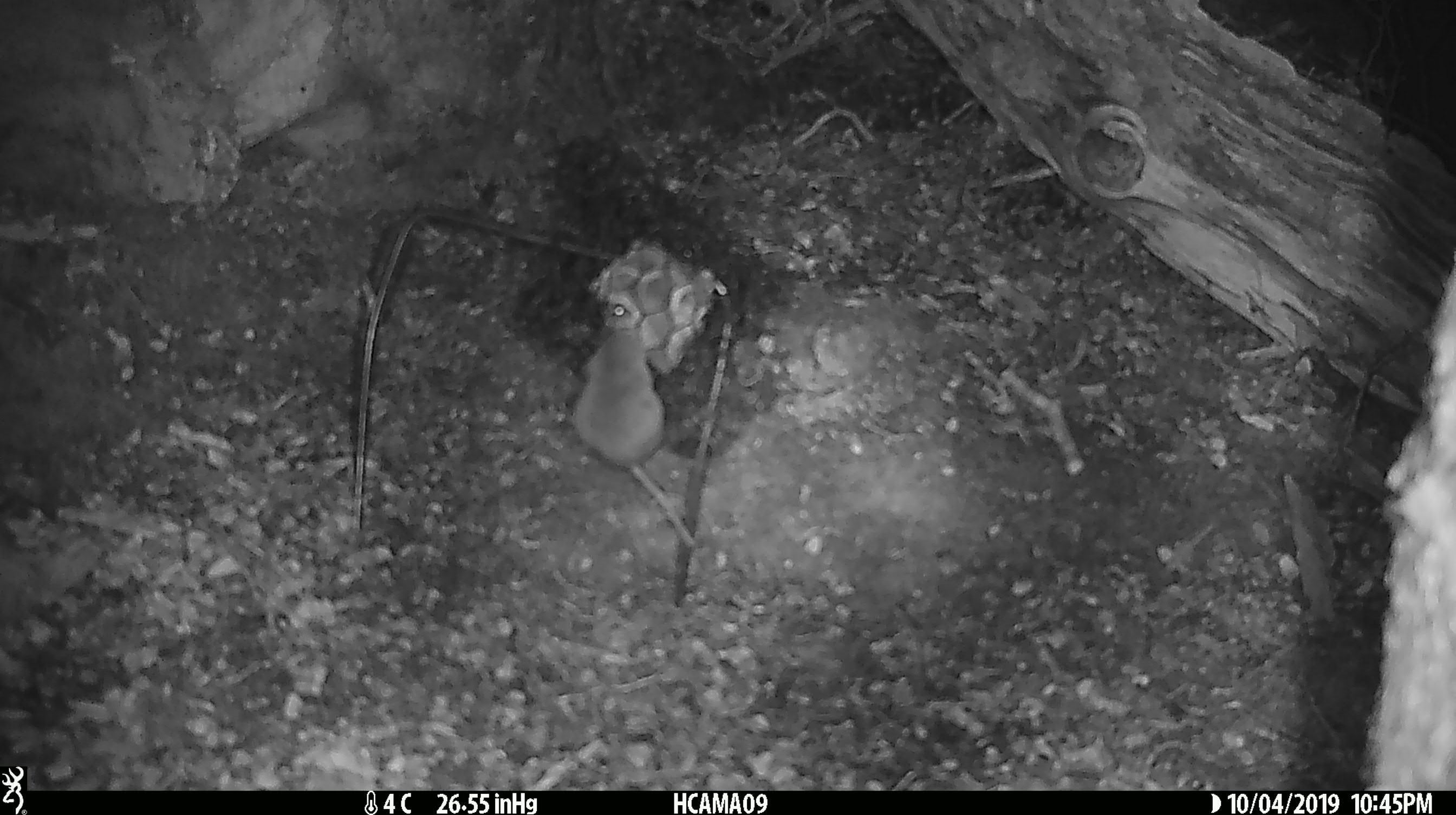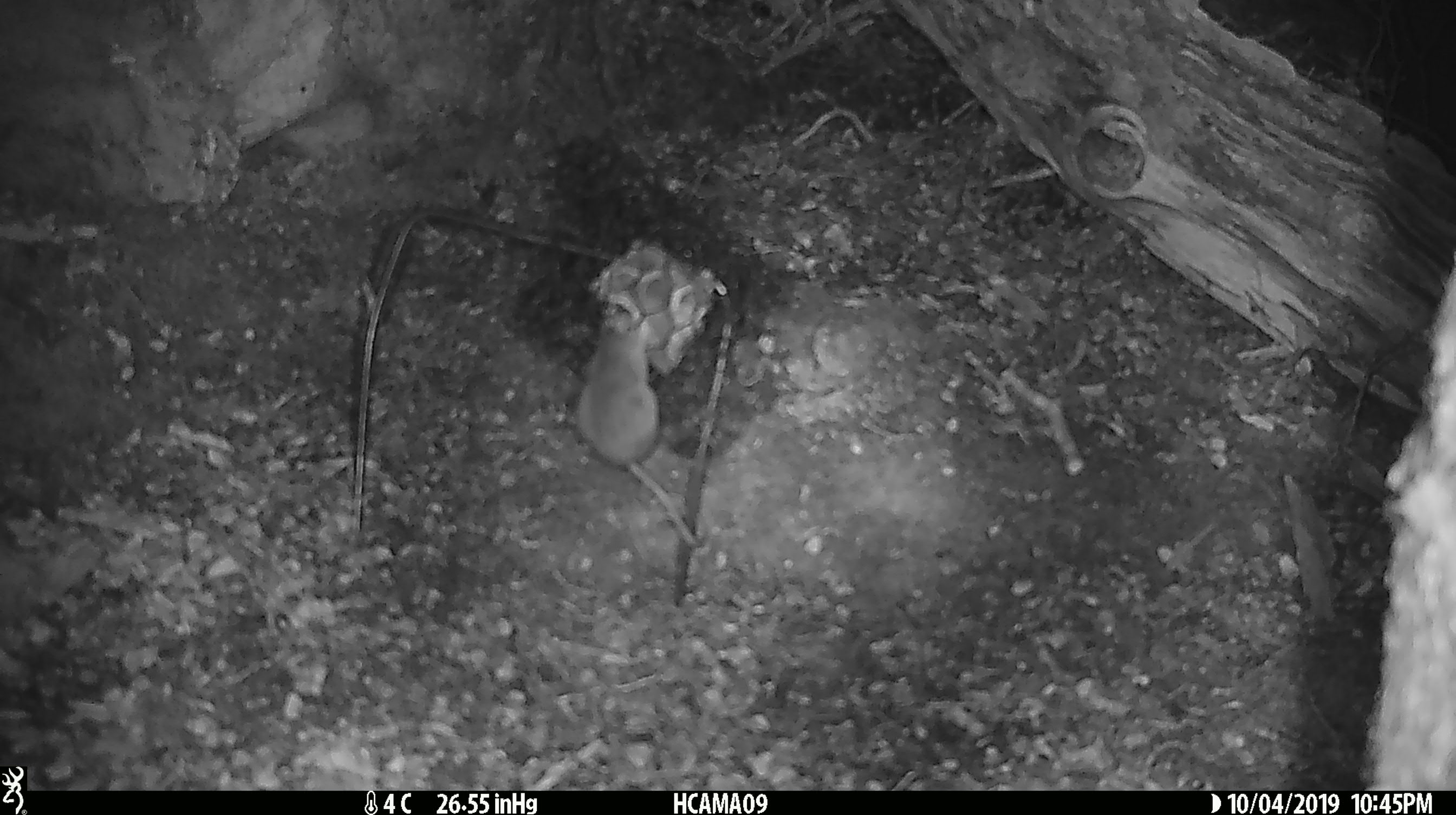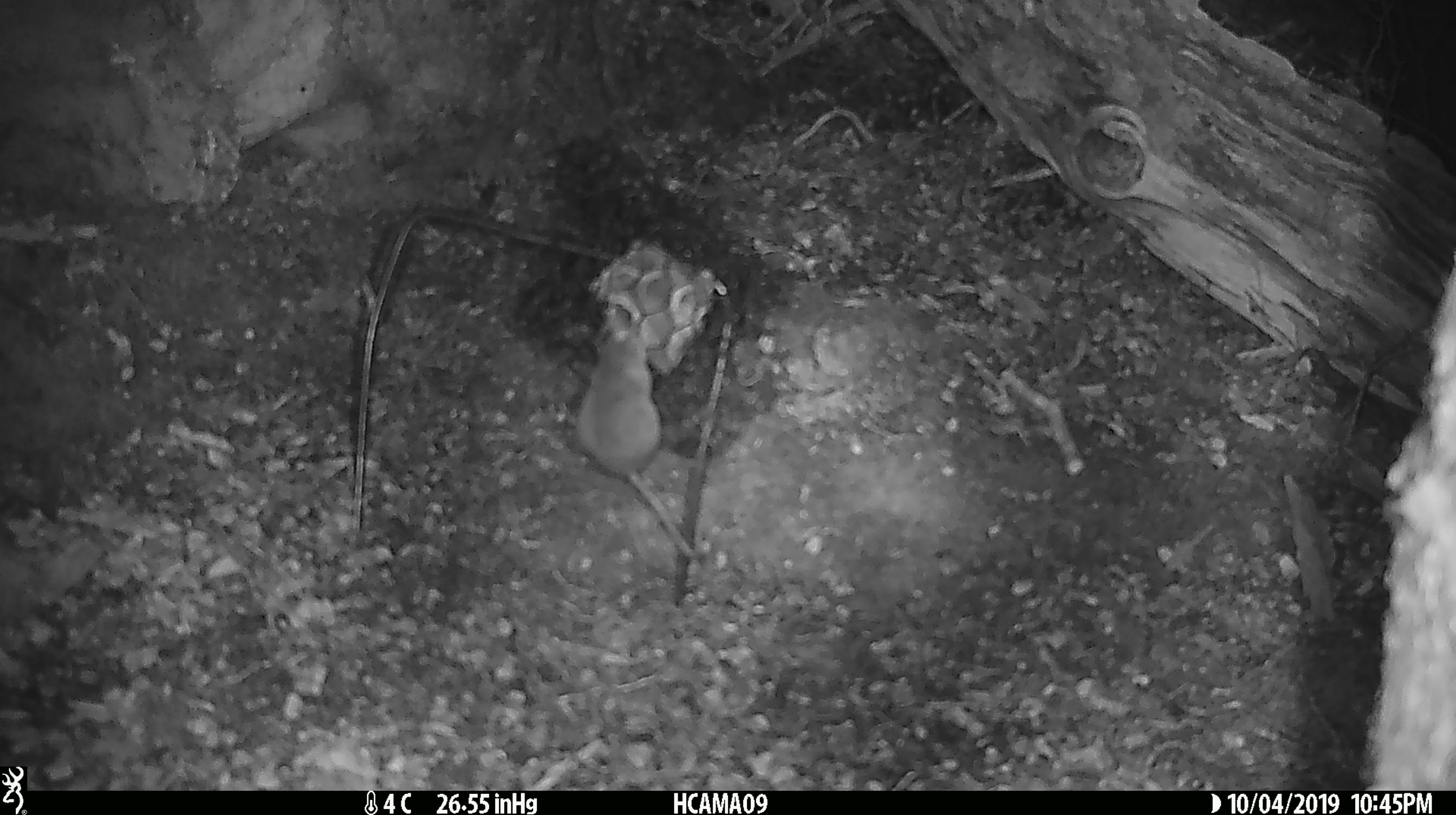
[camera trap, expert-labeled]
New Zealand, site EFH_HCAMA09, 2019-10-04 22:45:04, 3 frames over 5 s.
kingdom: Animalia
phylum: Chordata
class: Mammalia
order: Rodentia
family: Muridae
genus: Mus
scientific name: Mus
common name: mouse